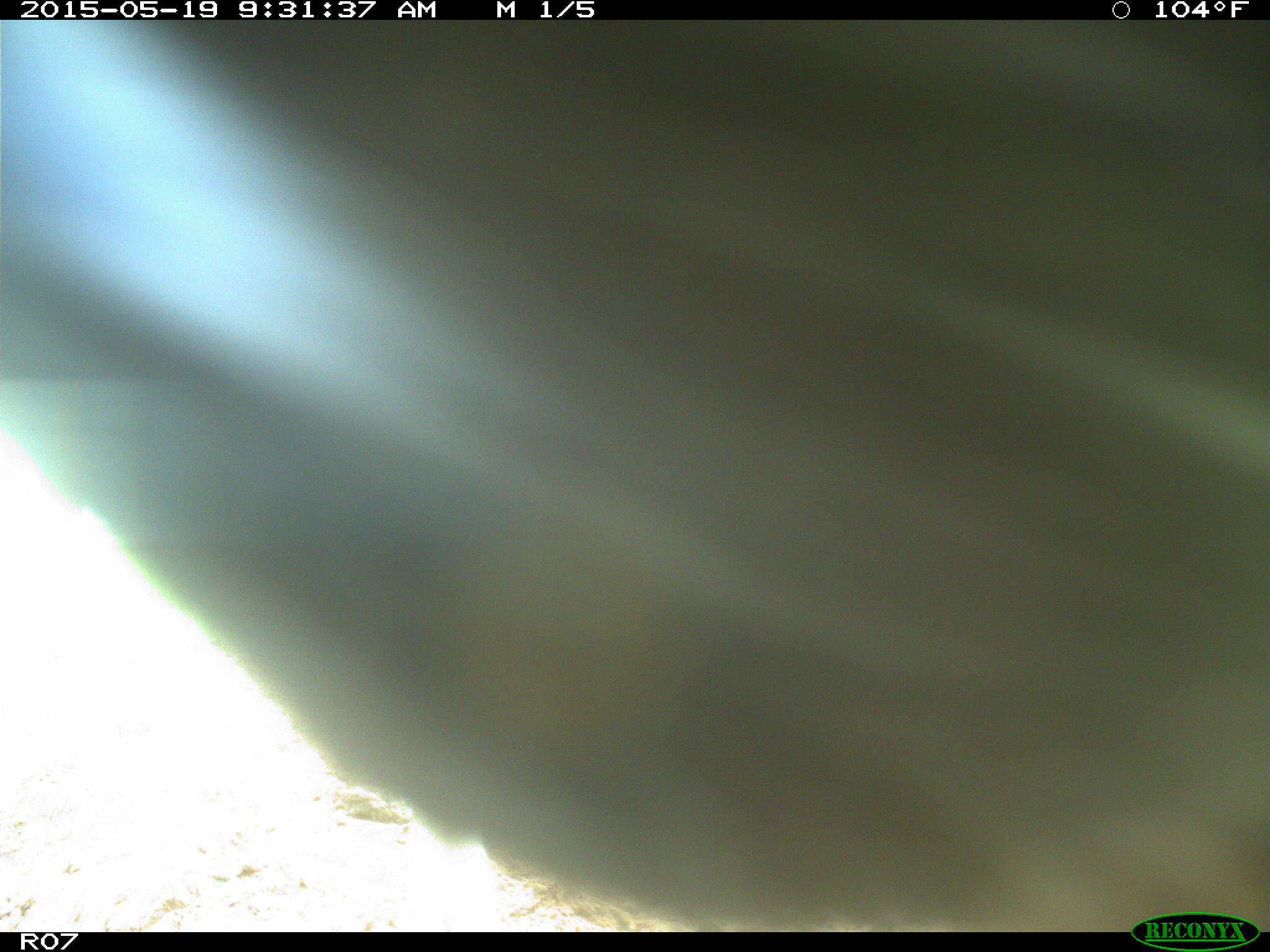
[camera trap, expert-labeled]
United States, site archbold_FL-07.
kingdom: Animalia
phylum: Chordata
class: Mammalia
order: Artiodactyla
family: Bovidae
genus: Bos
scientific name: Bos taurus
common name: domestic cow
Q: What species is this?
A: Bos taurus (domestic cow).